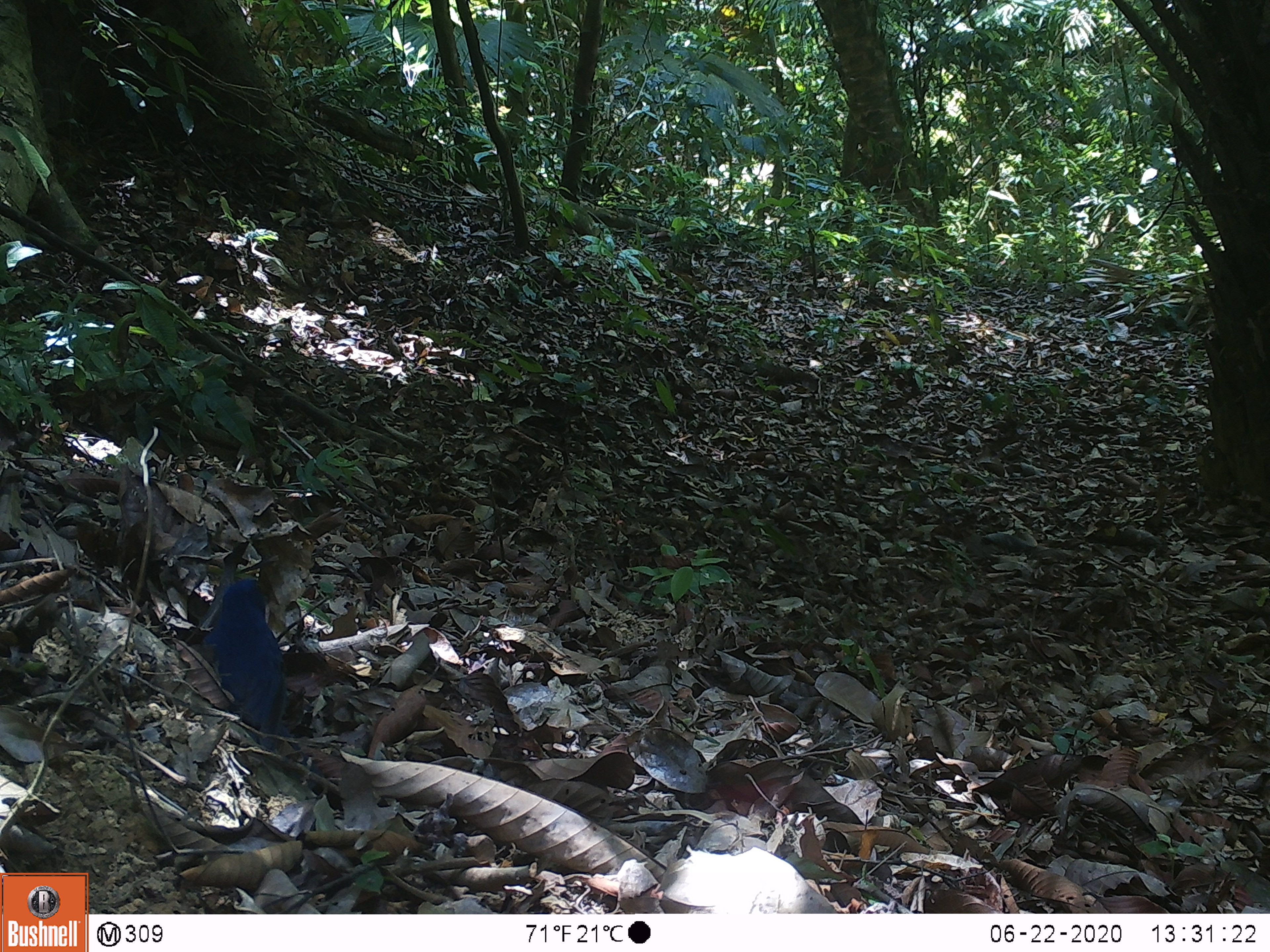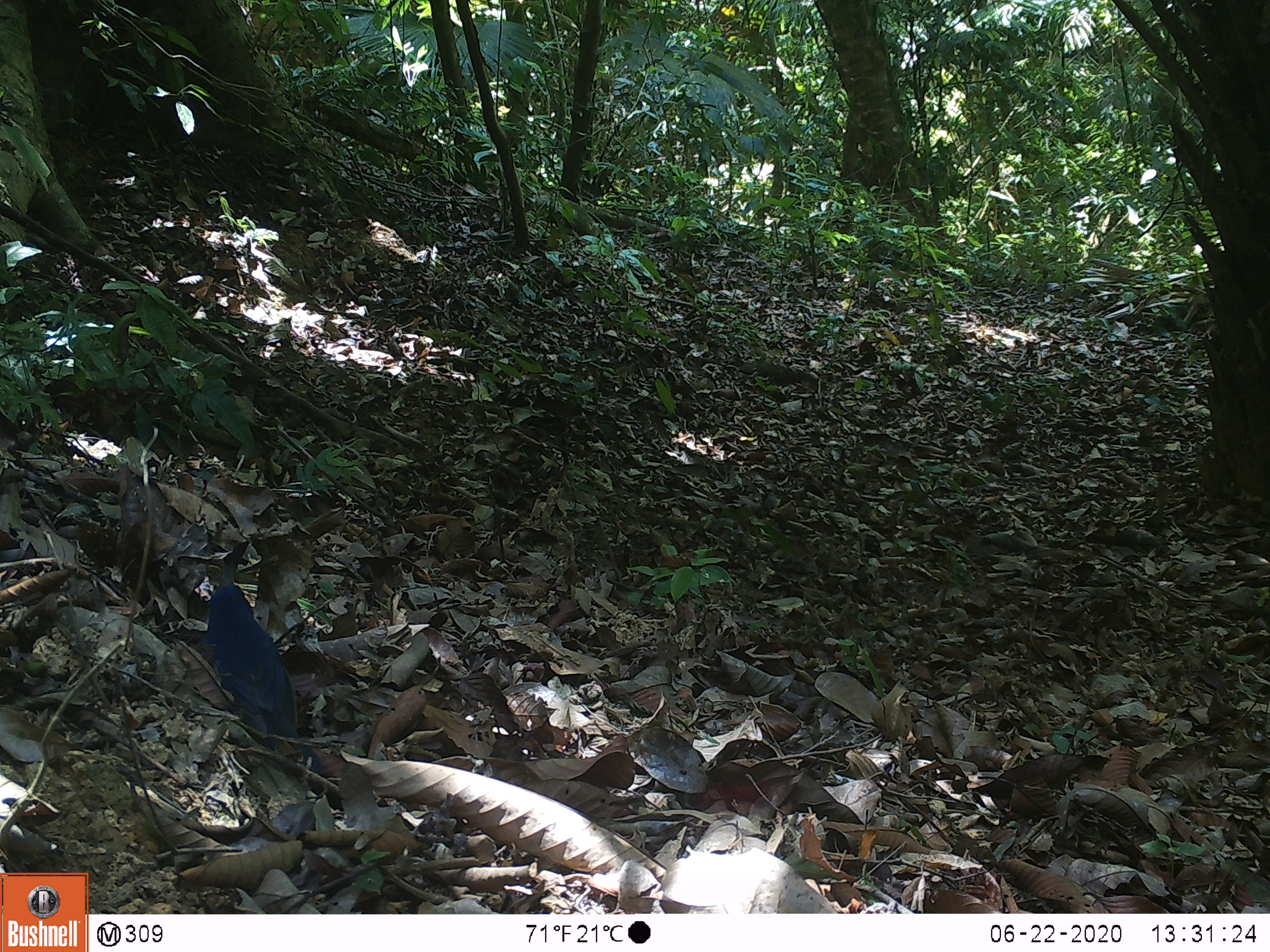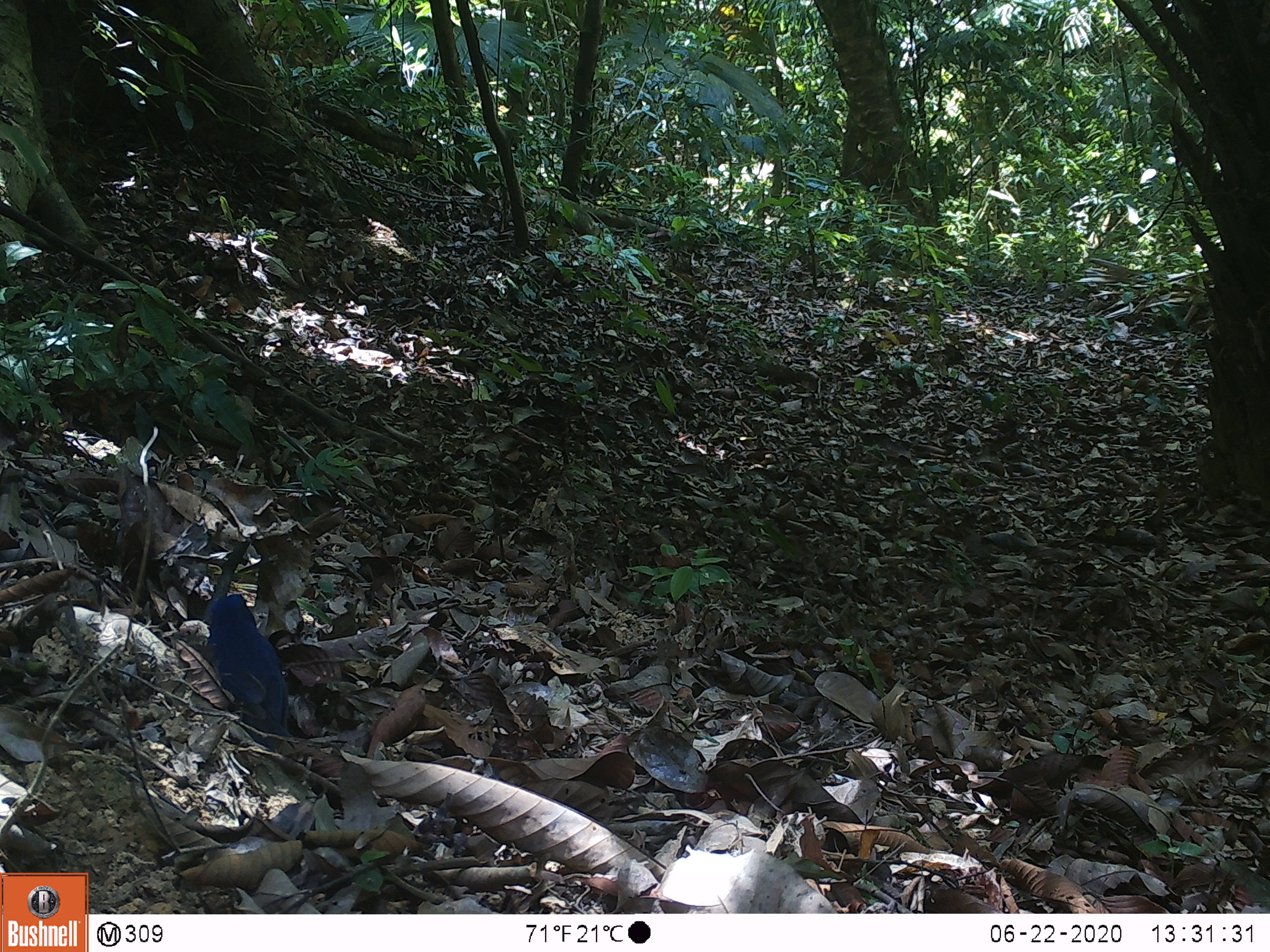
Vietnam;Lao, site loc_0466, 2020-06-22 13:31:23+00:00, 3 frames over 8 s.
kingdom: Animalia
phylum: Chordata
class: Aves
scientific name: Aves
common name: bird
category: unidentified bird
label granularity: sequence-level